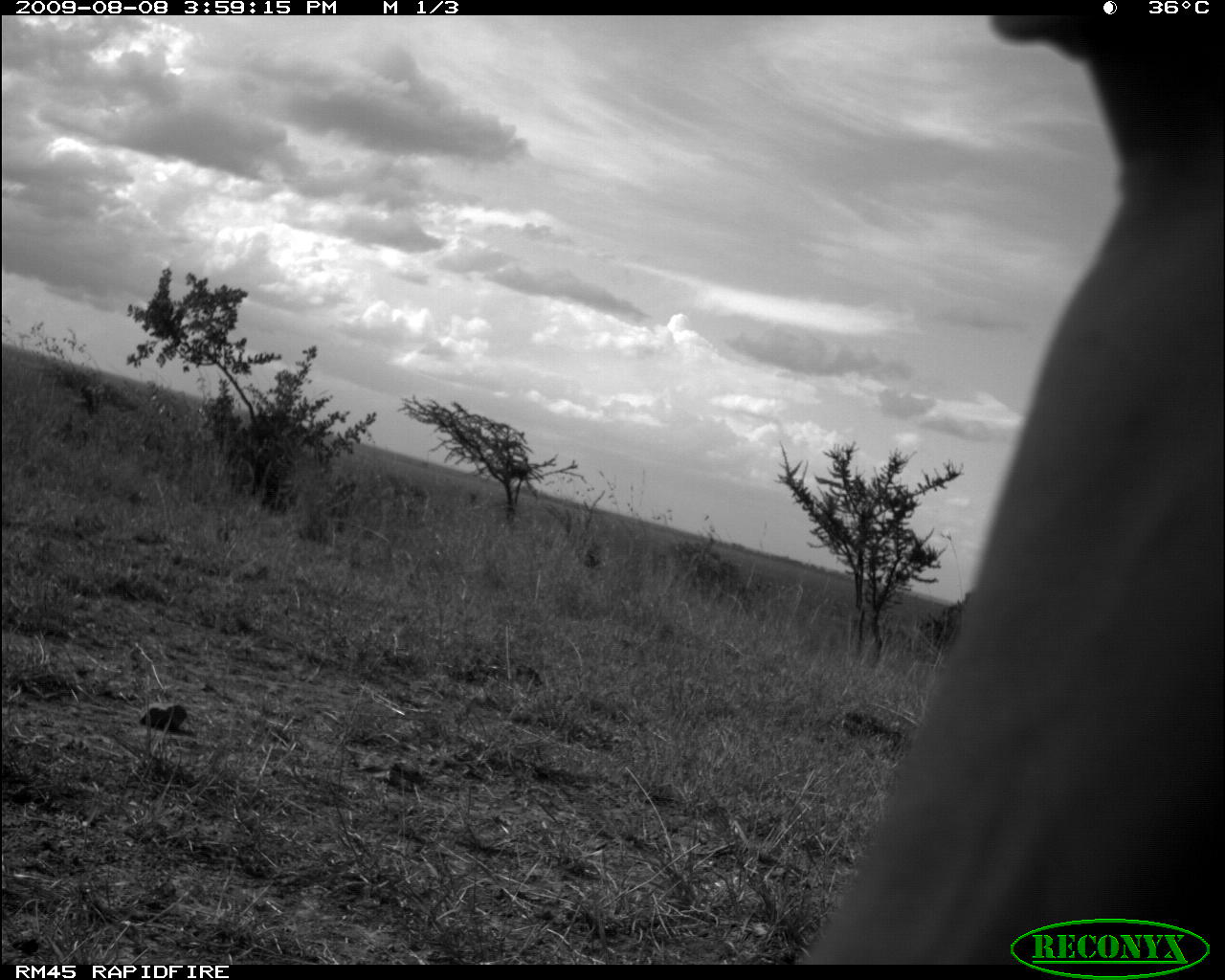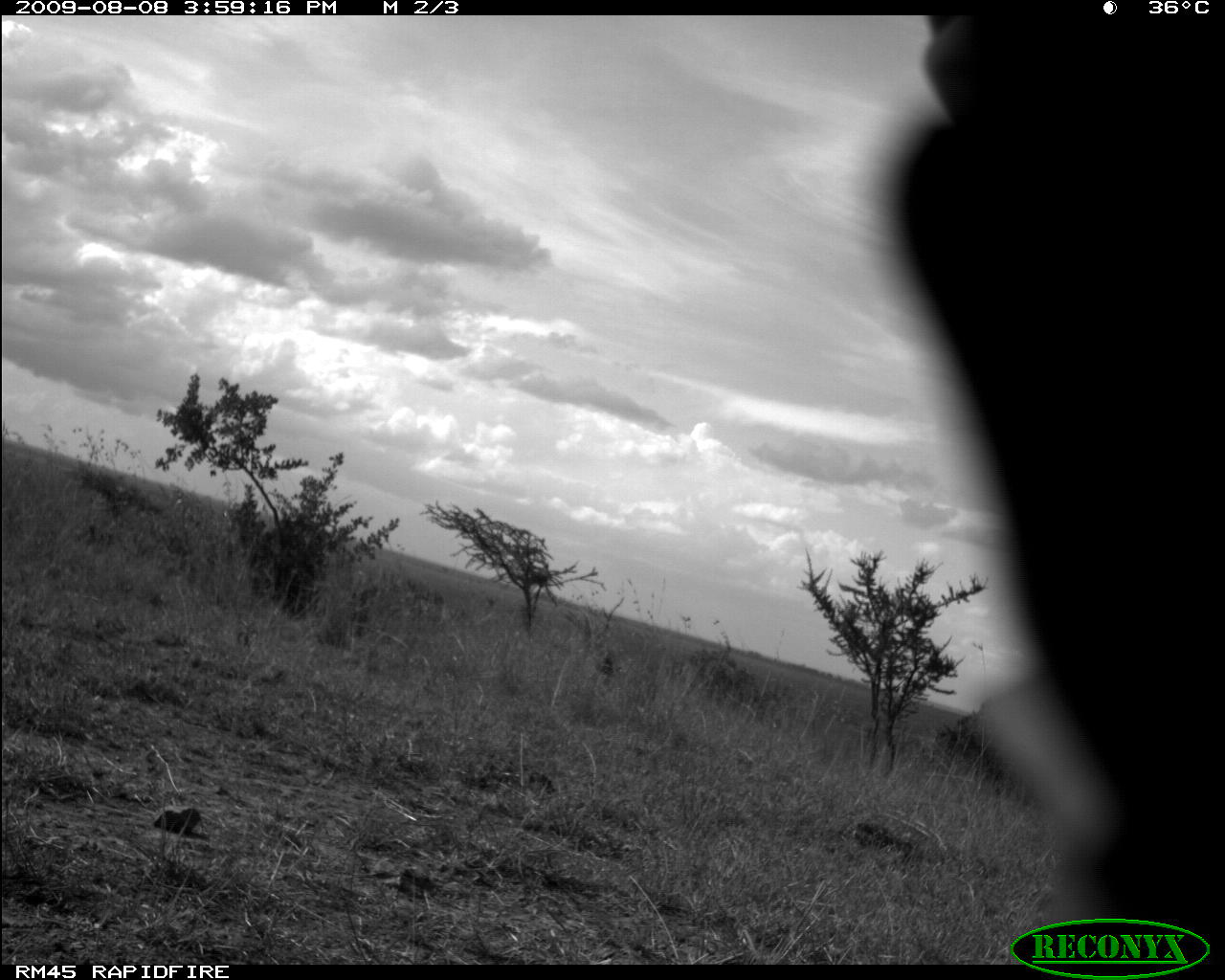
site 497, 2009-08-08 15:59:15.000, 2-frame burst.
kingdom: Animalia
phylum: Chordata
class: Mammalia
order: Artiodactyla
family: Bovidae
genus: Tragelaphus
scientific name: Tragelaphus oryx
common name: eland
Tragelaphus oryx (eland), count 1.